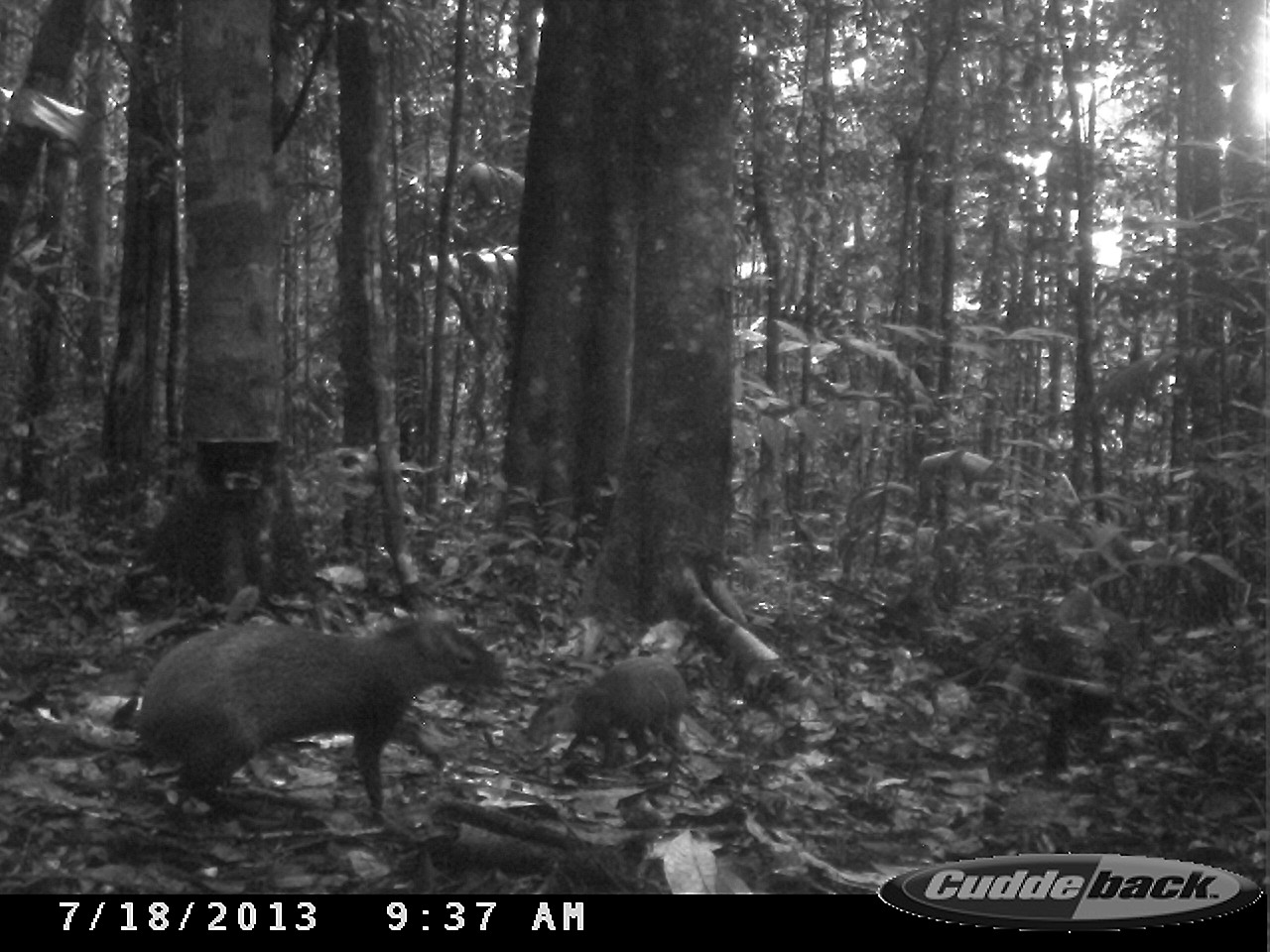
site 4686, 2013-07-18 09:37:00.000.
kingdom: Animalia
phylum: Chordata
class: Mammalia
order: Rodentia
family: Dasyproctidae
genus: Dasyprocta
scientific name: Dasyprocta leporina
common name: red-rumped agouti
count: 2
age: adult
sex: male